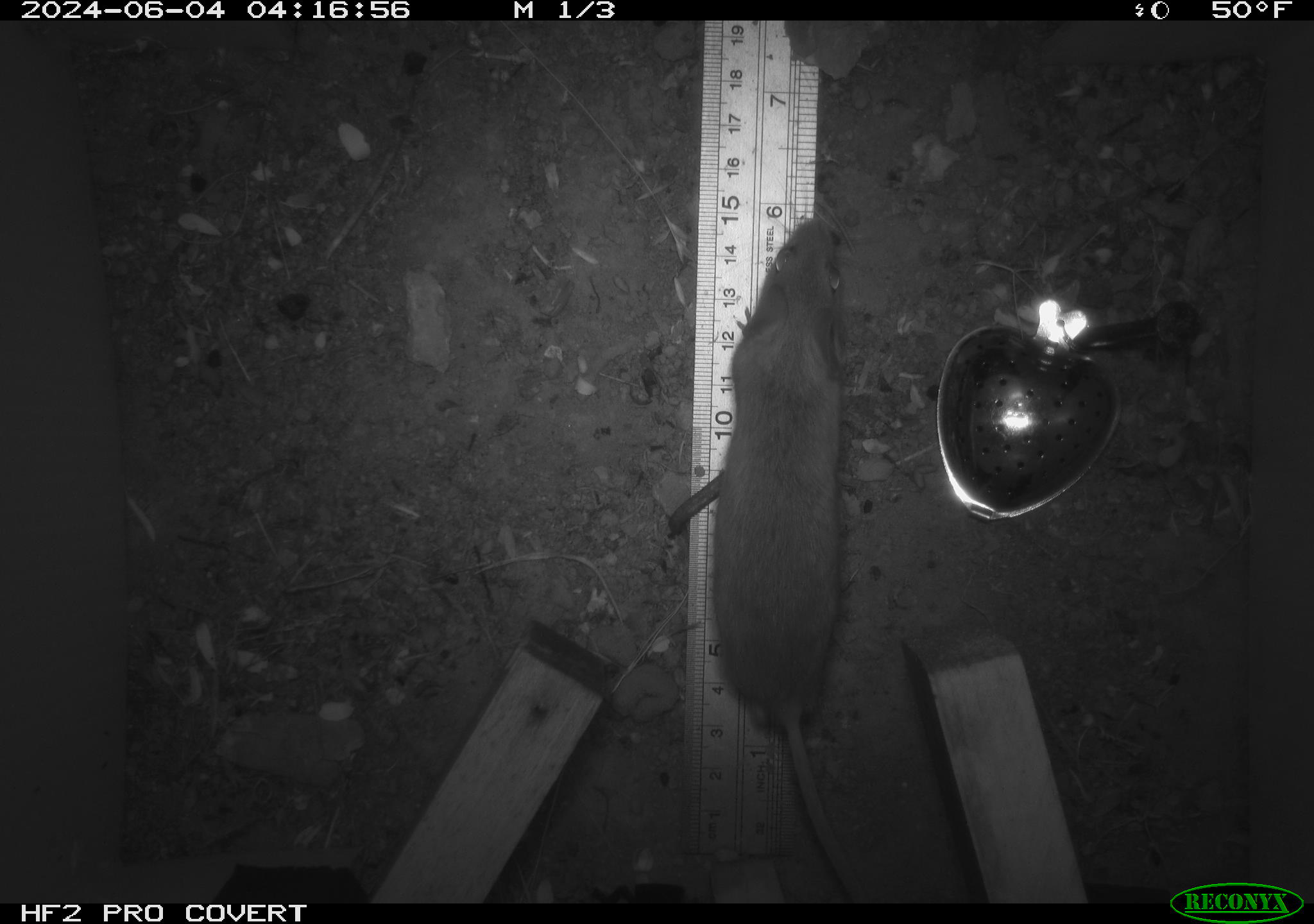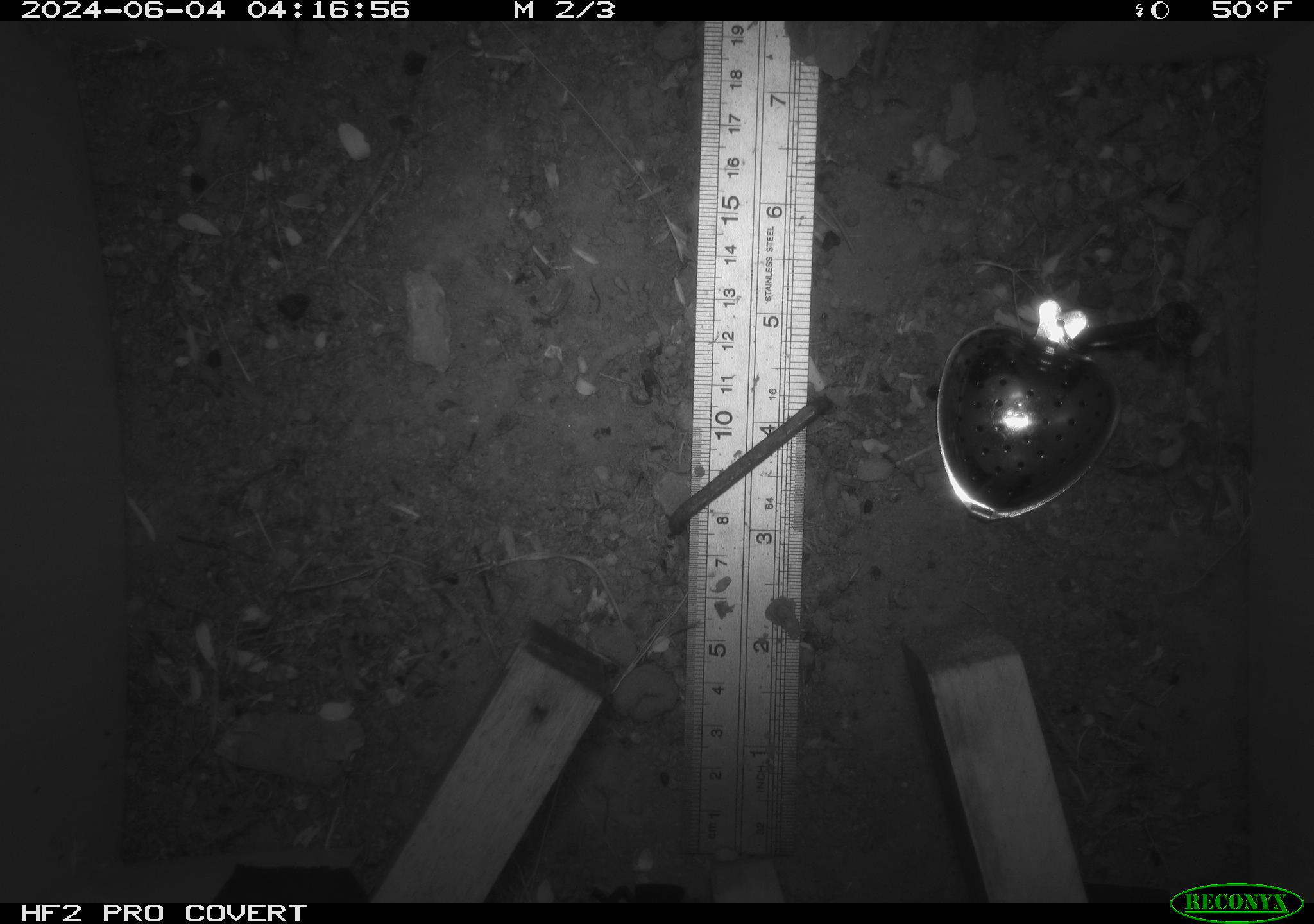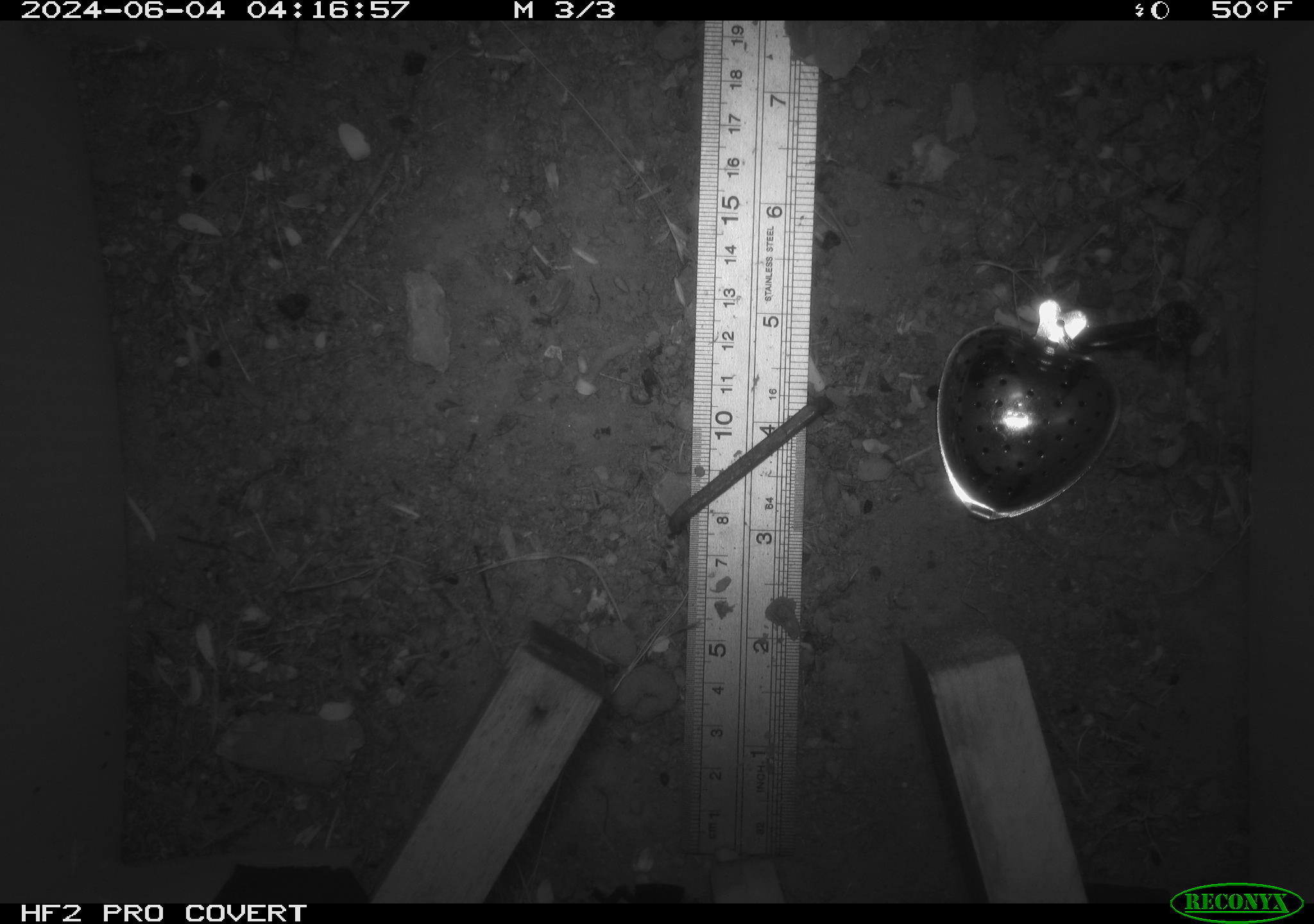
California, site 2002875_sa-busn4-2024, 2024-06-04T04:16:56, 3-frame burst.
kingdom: Animalia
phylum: Chordata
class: Mammalia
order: Rodentia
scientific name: Rodentia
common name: rodent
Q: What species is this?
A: Rodent (Rodentia).